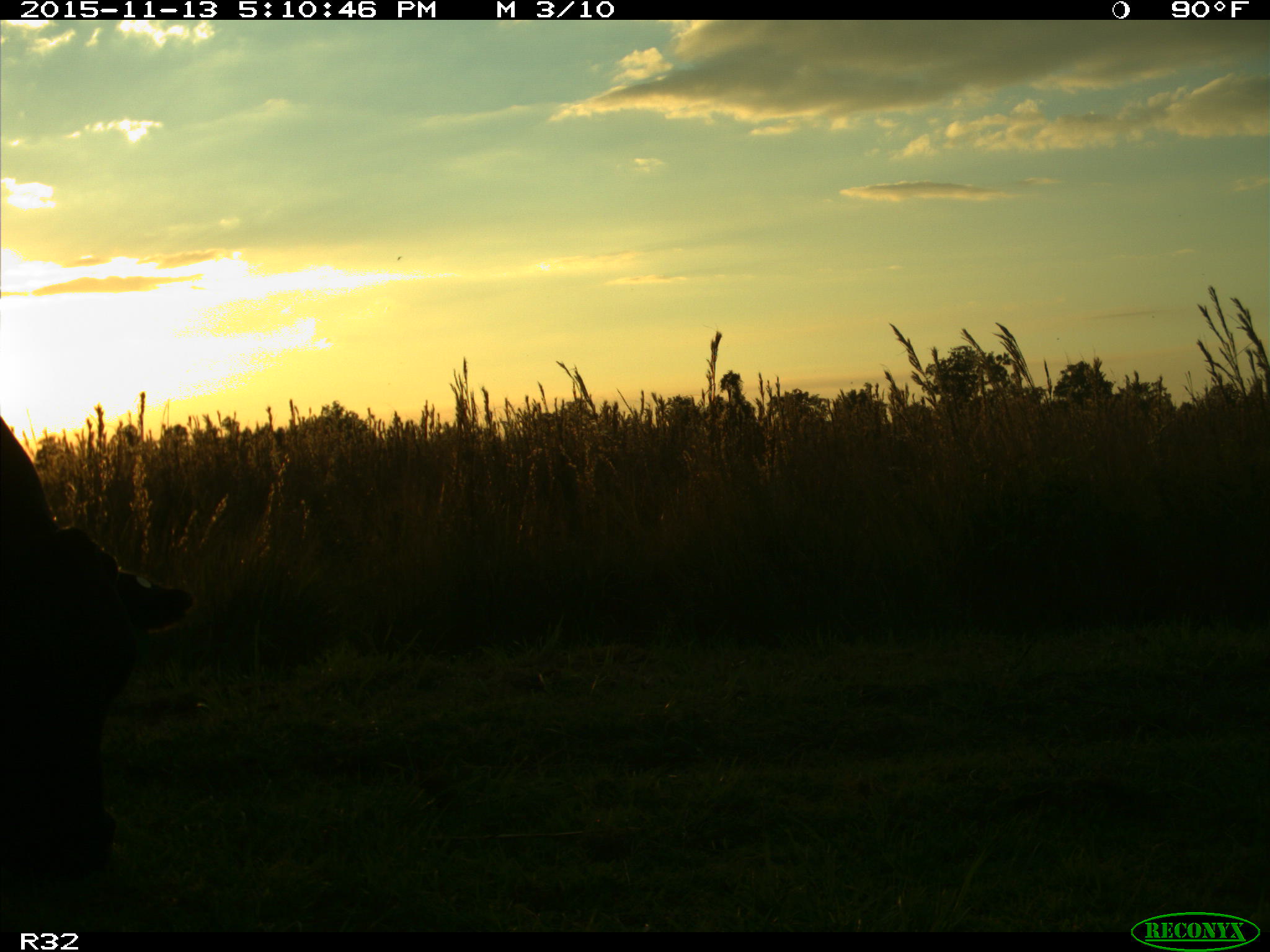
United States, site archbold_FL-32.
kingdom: Animalia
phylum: Chordata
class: Mammalia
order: Artiodactyla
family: Bovidae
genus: Bos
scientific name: Bos taurus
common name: domestic cow